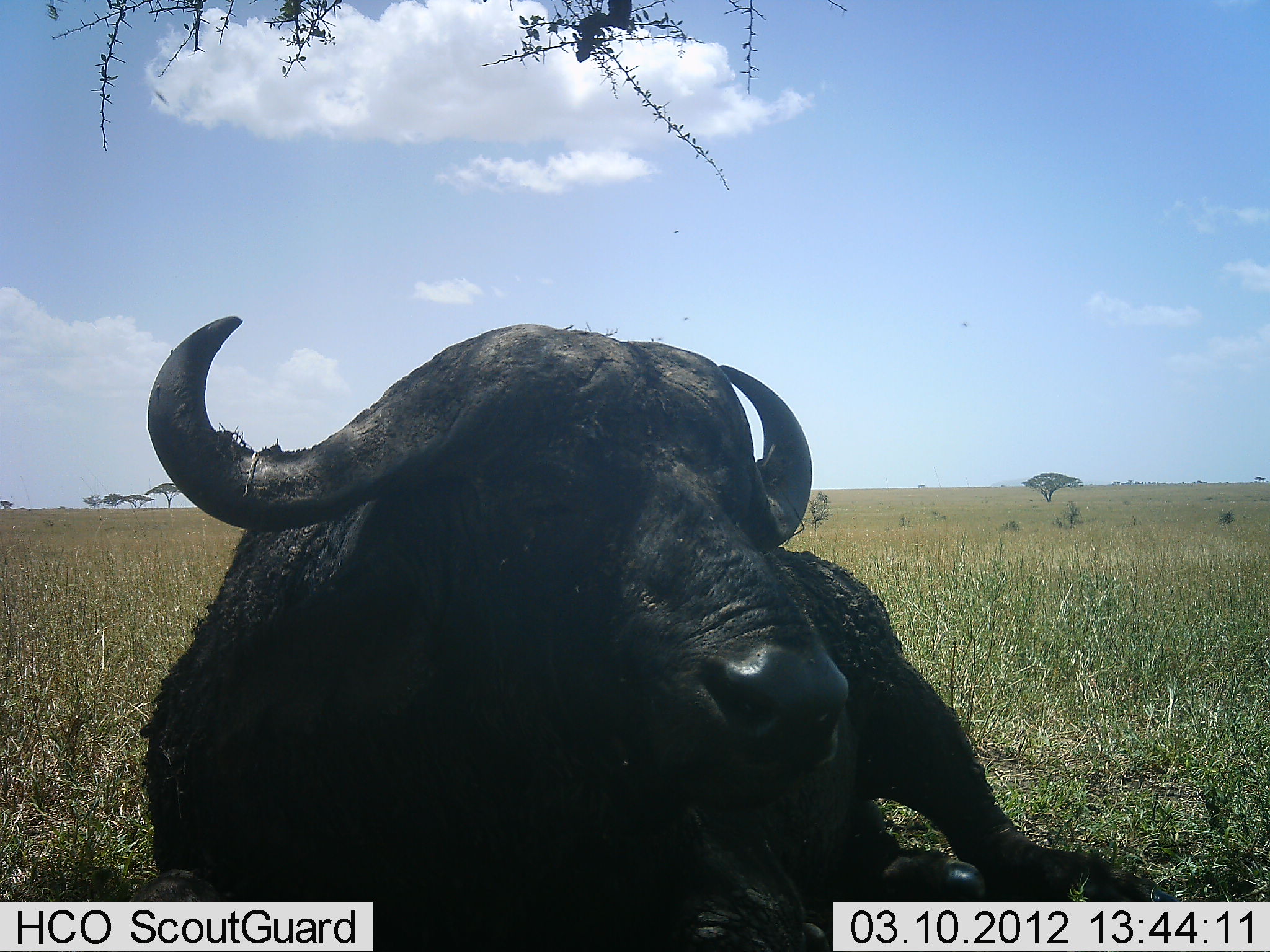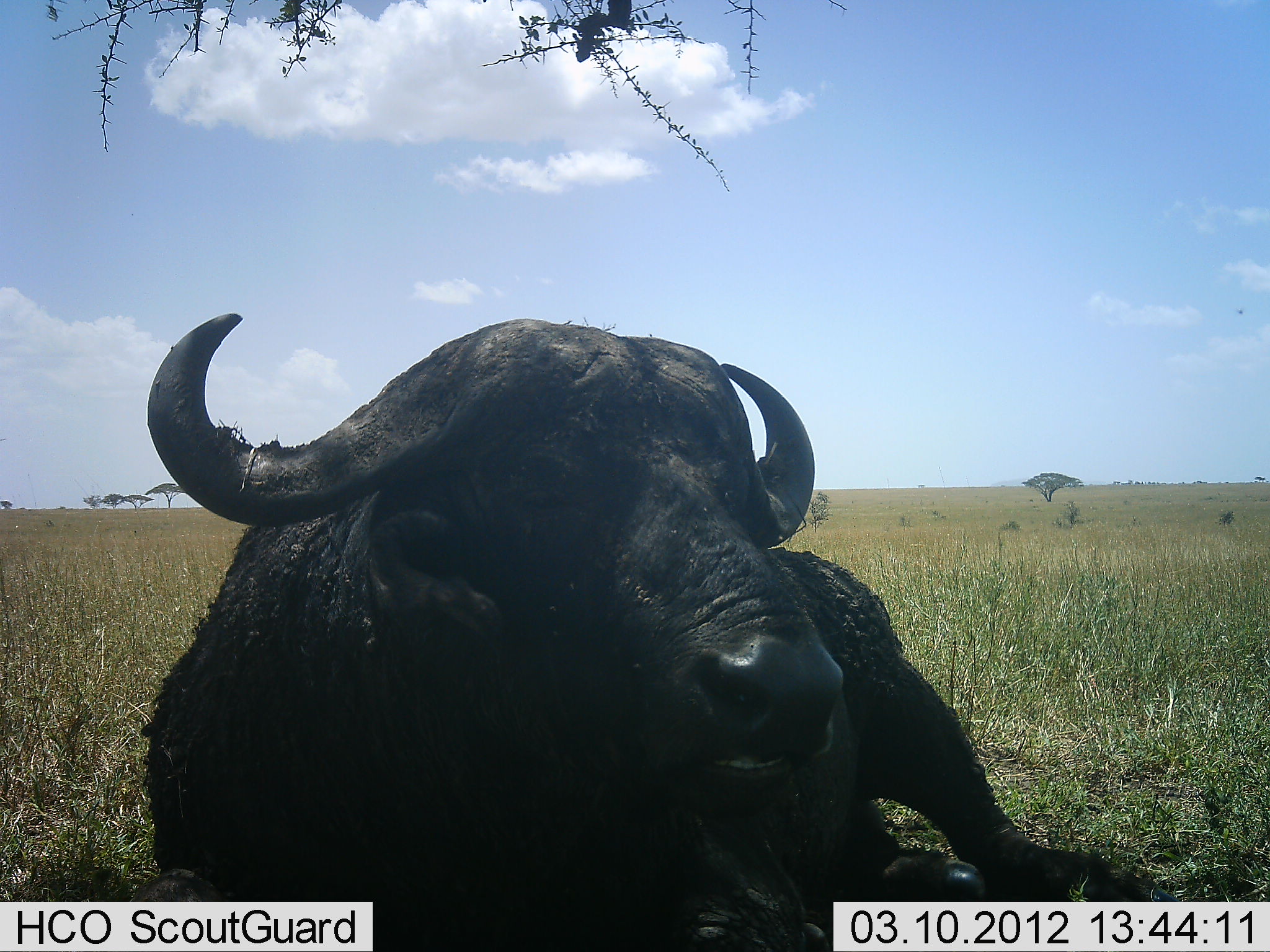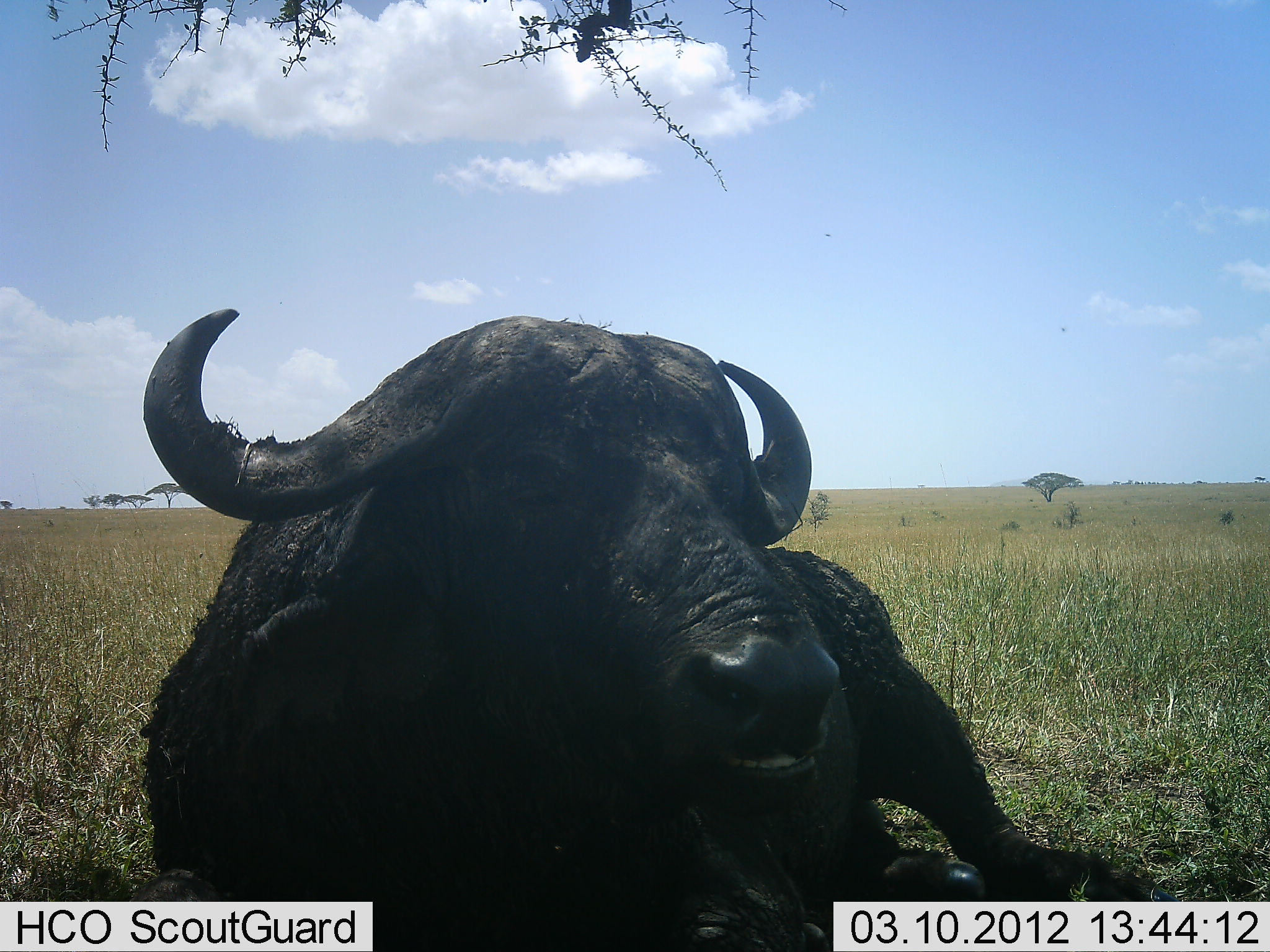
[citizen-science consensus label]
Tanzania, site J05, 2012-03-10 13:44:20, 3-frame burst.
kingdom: Animalia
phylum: Chordata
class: Mammalia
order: Artiodactyla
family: Bovidae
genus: Syncerus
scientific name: Syncerus caffer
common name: cape buffalo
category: buffalo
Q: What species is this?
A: Buffalo (cape buffalo) (Syncerus caffer).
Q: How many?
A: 1.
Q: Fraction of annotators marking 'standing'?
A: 6%.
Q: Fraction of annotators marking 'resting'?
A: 94%.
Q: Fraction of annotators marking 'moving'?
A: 0%.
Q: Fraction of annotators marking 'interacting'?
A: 0%.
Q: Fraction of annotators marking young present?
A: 0%.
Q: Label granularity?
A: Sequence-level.